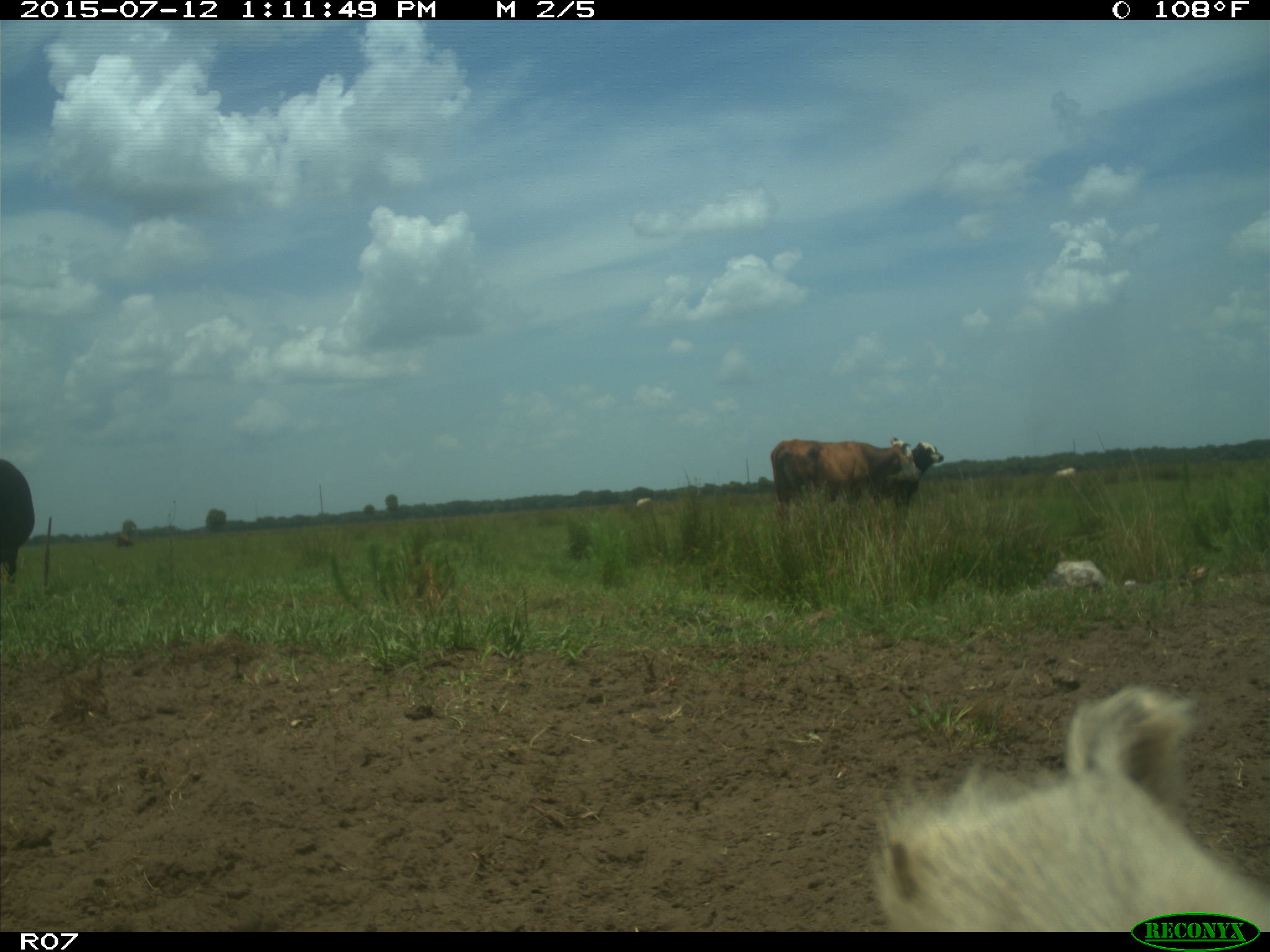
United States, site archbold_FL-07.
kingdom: Animalia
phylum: Chordata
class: Mammalia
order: Artiodactyla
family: Bovidae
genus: Bos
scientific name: Bos taurus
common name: domestic cow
Bos taurus (domestic cow).